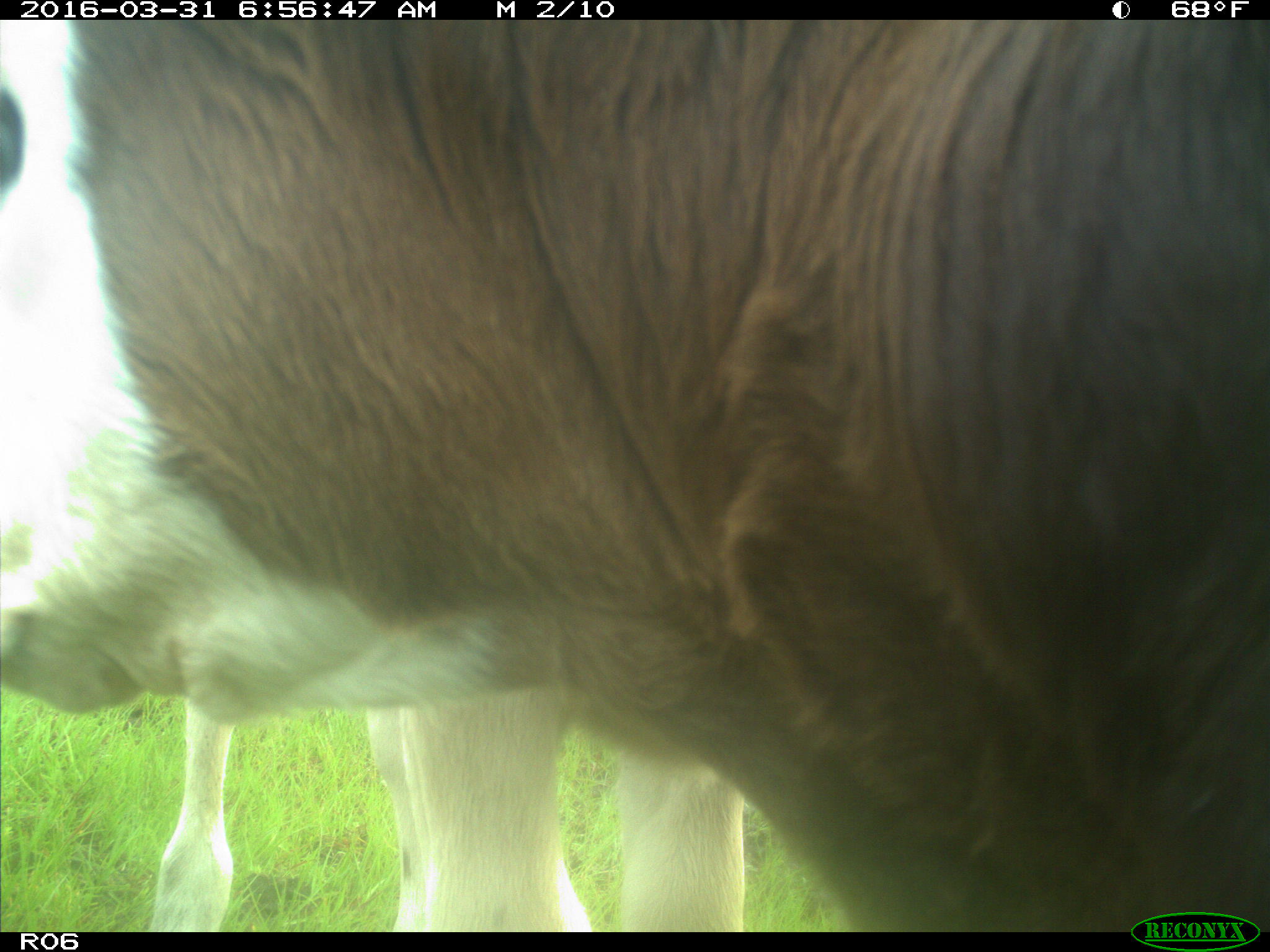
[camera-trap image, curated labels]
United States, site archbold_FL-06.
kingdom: Animalia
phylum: Chordata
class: Mammalia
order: Artiodactyla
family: Bovidae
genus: Bos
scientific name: Bos taurus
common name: domestic cow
Bos taurus (domestic cow).